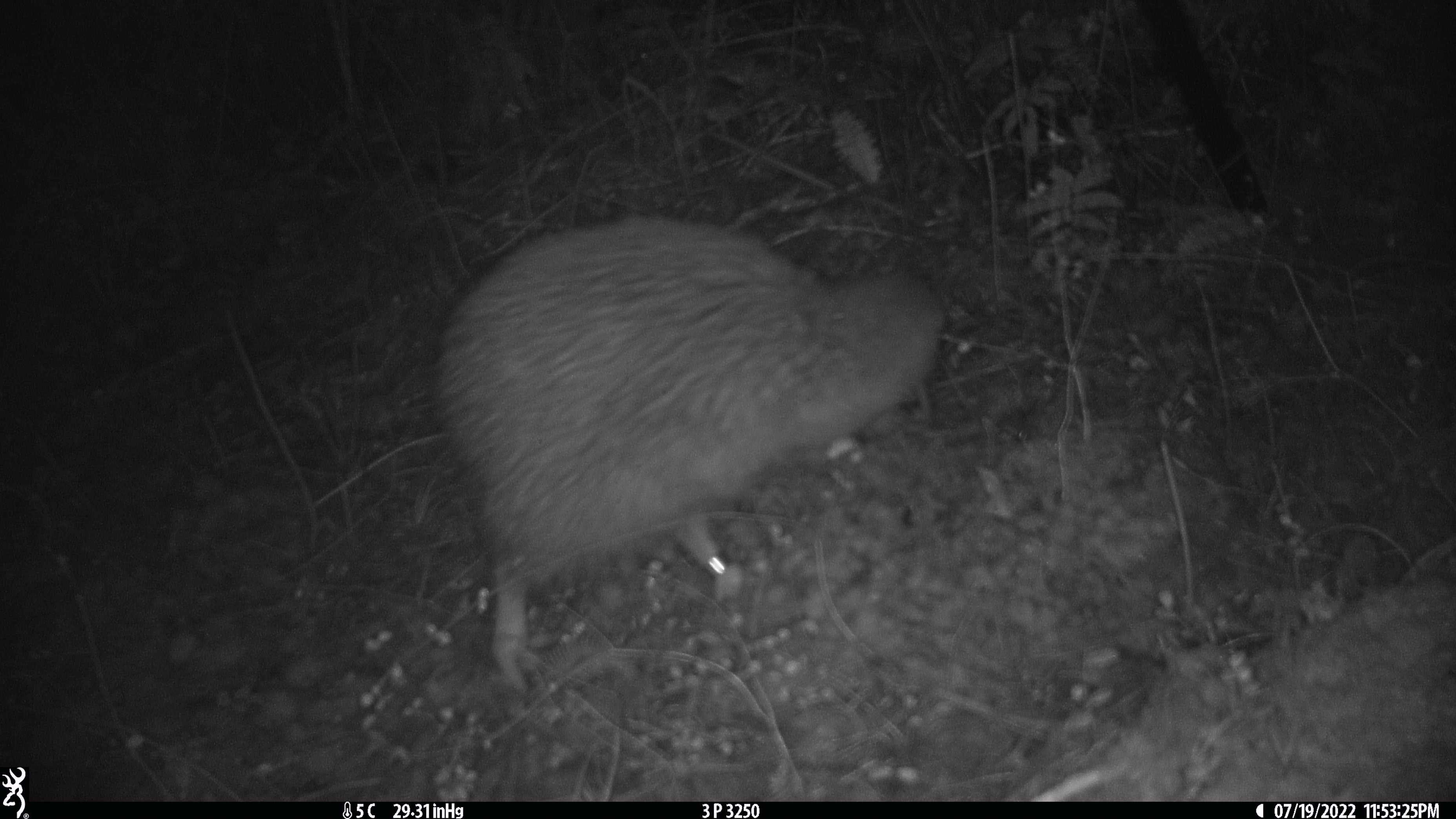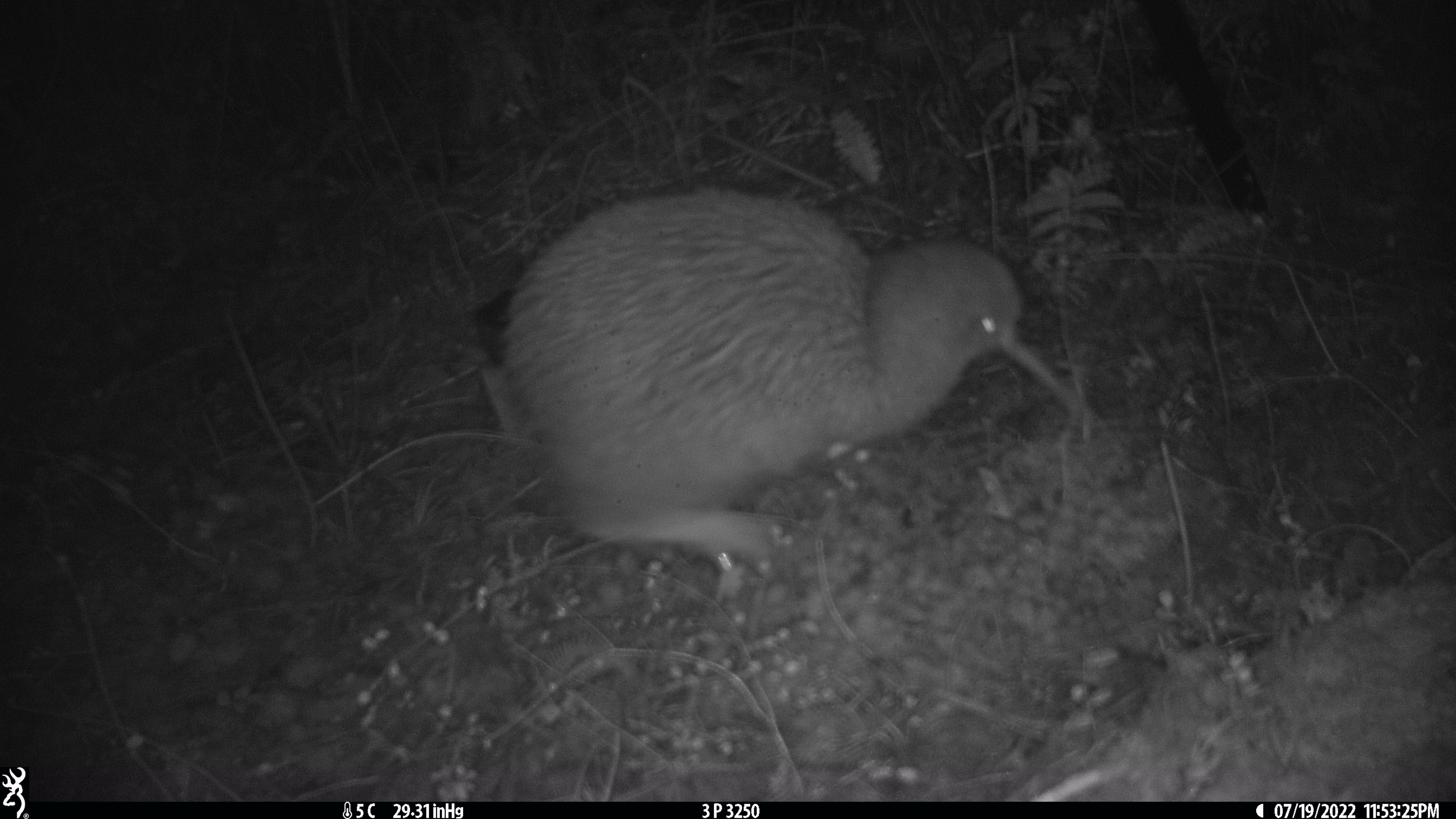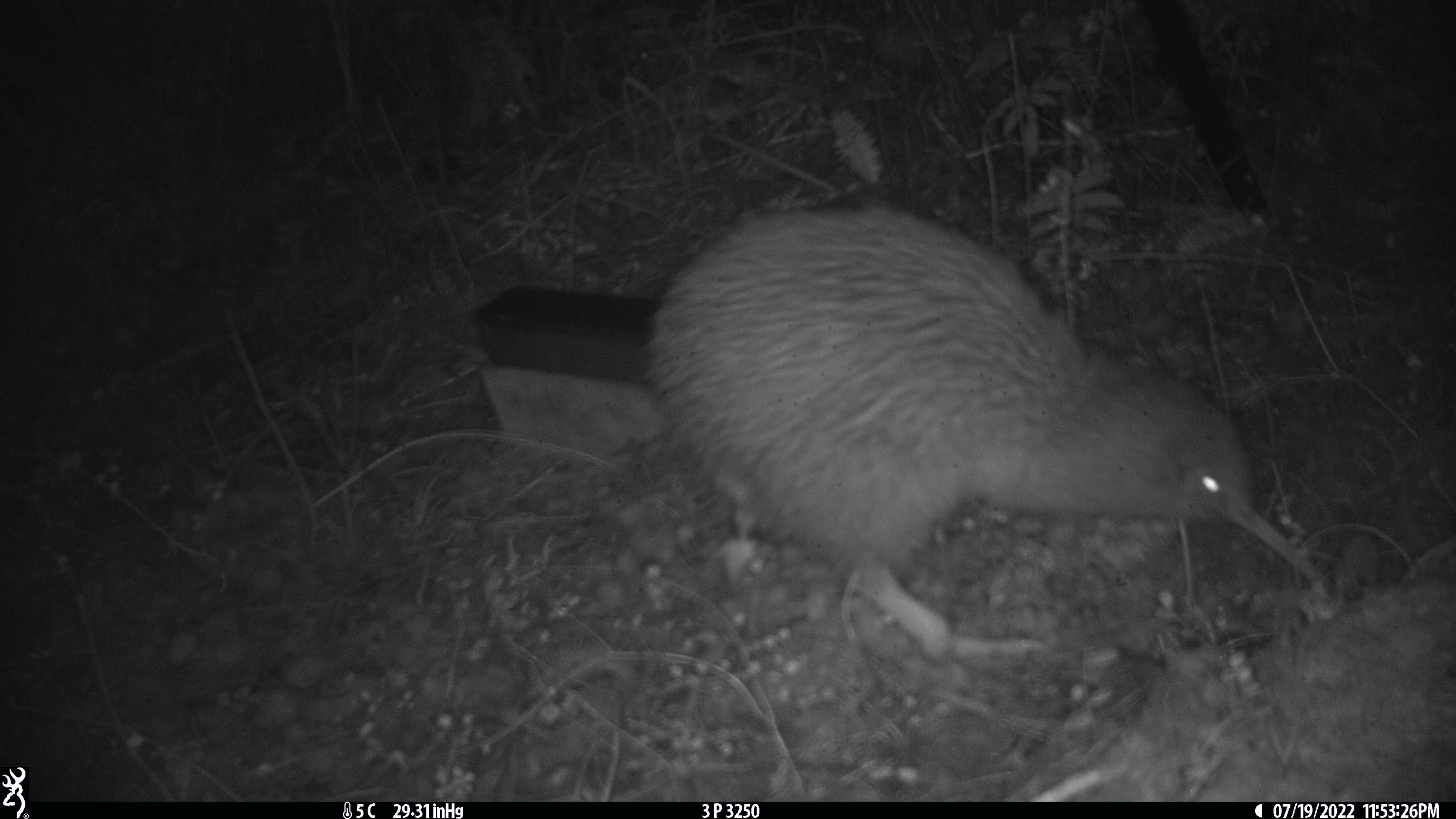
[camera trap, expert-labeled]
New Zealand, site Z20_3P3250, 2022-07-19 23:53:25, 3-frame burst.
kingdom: Animalia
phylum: Chordata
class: Aves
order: Apterygiformes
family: Apterygidae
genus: Apteryx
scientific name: Apteryx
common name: kiwi